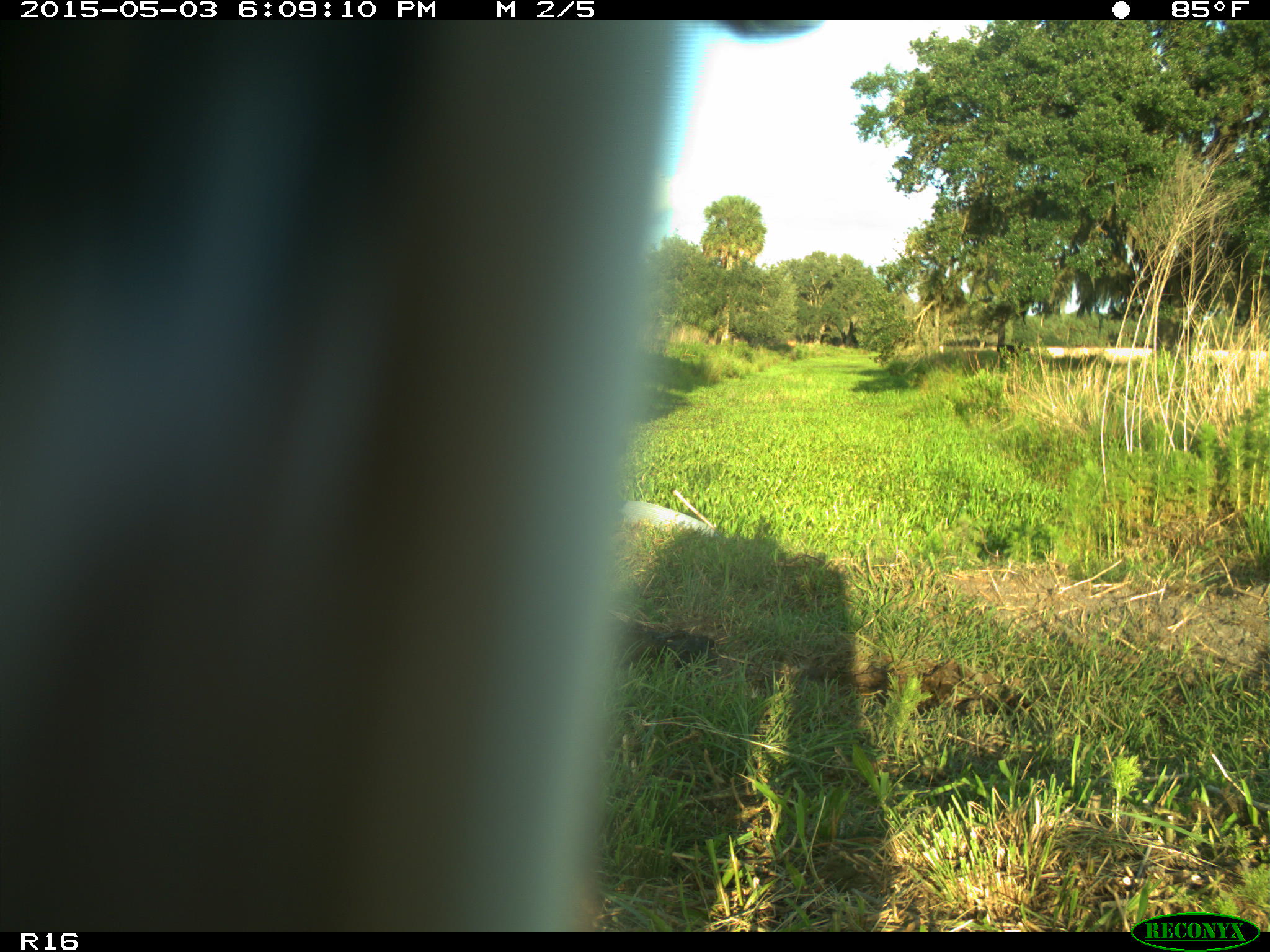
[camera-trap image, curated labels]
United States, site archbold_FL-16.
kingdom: Animalia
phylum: Chordata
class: Mammalia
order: Artiodactyla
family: Bovidae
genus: Bos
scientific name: Bos taurus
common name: domestic cow